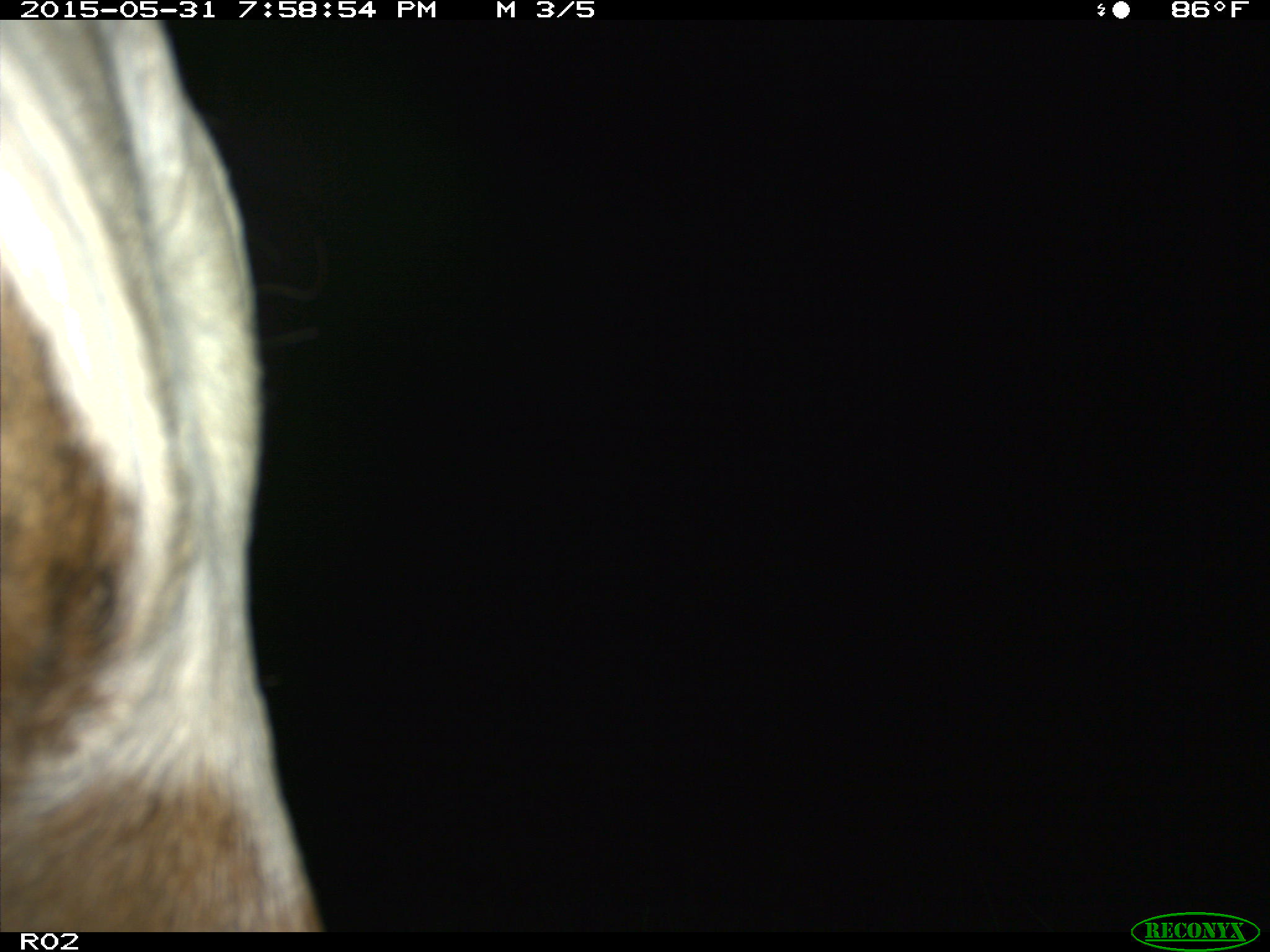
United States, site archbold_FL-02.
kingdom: Animalia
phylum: Chordata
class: Mammalia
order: Artiodactyla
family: Bovidae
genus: Bos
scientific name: Bos taurus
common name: domestic cow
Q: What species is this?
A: Bos taurus (domestic cow).